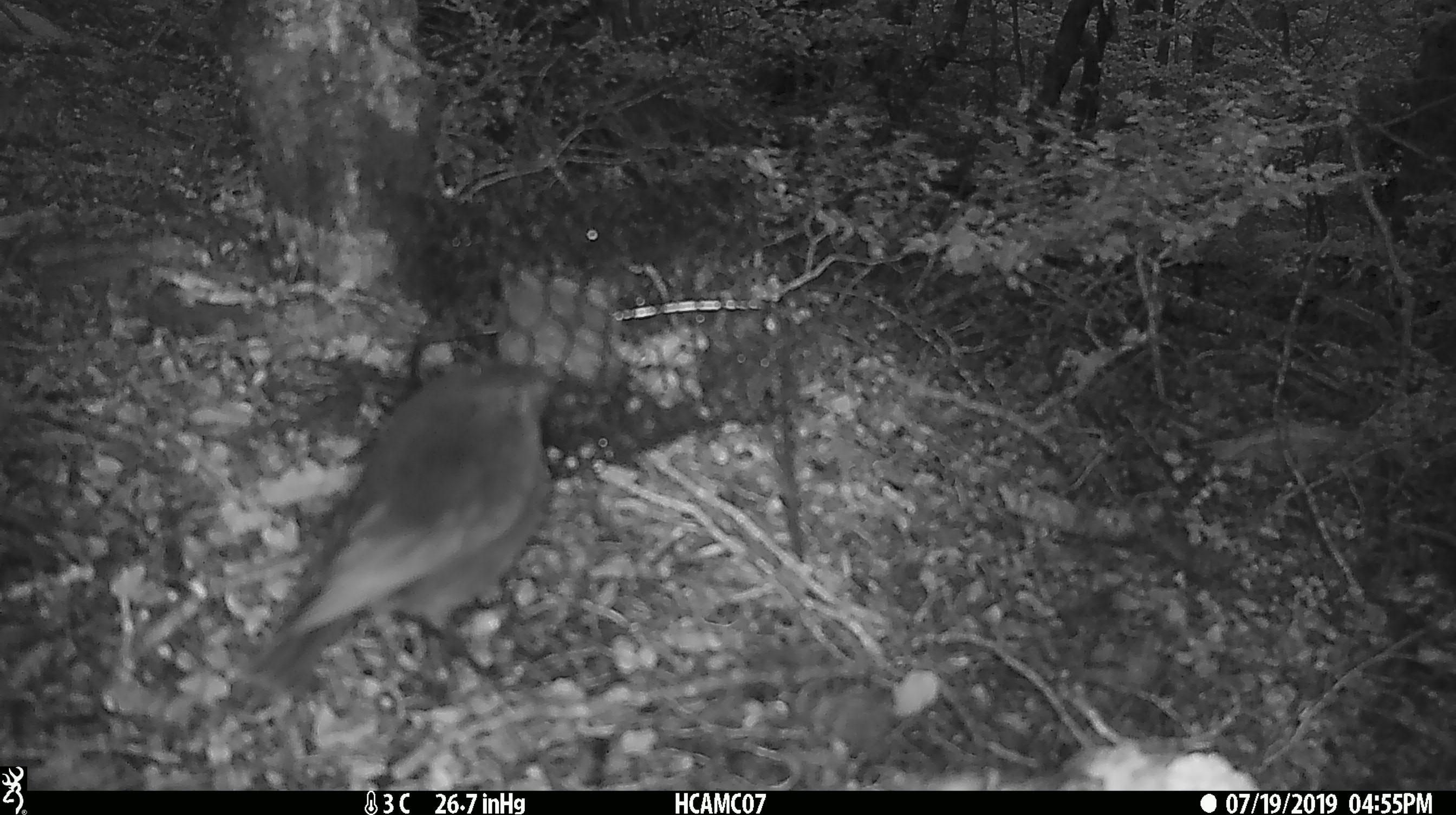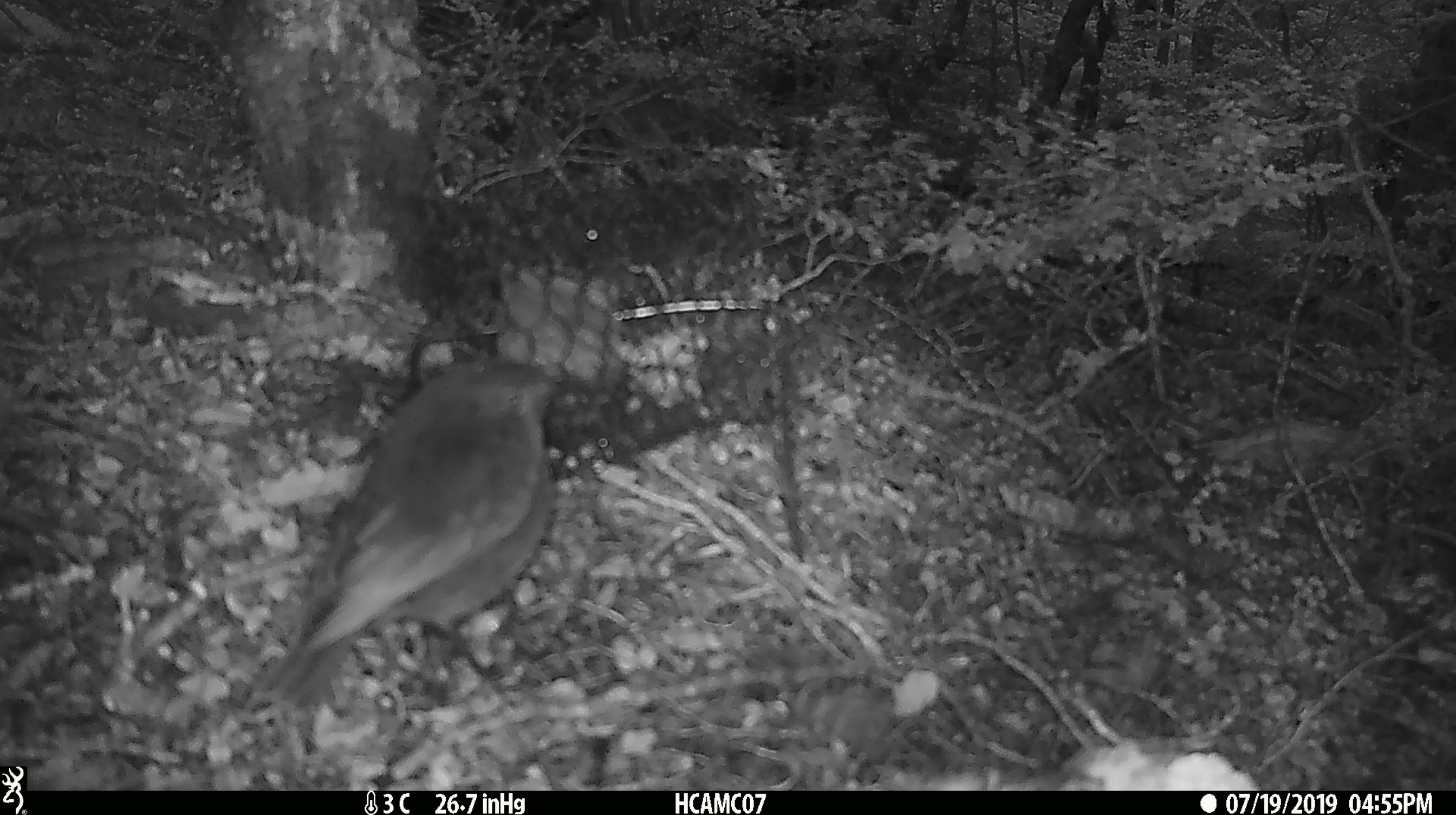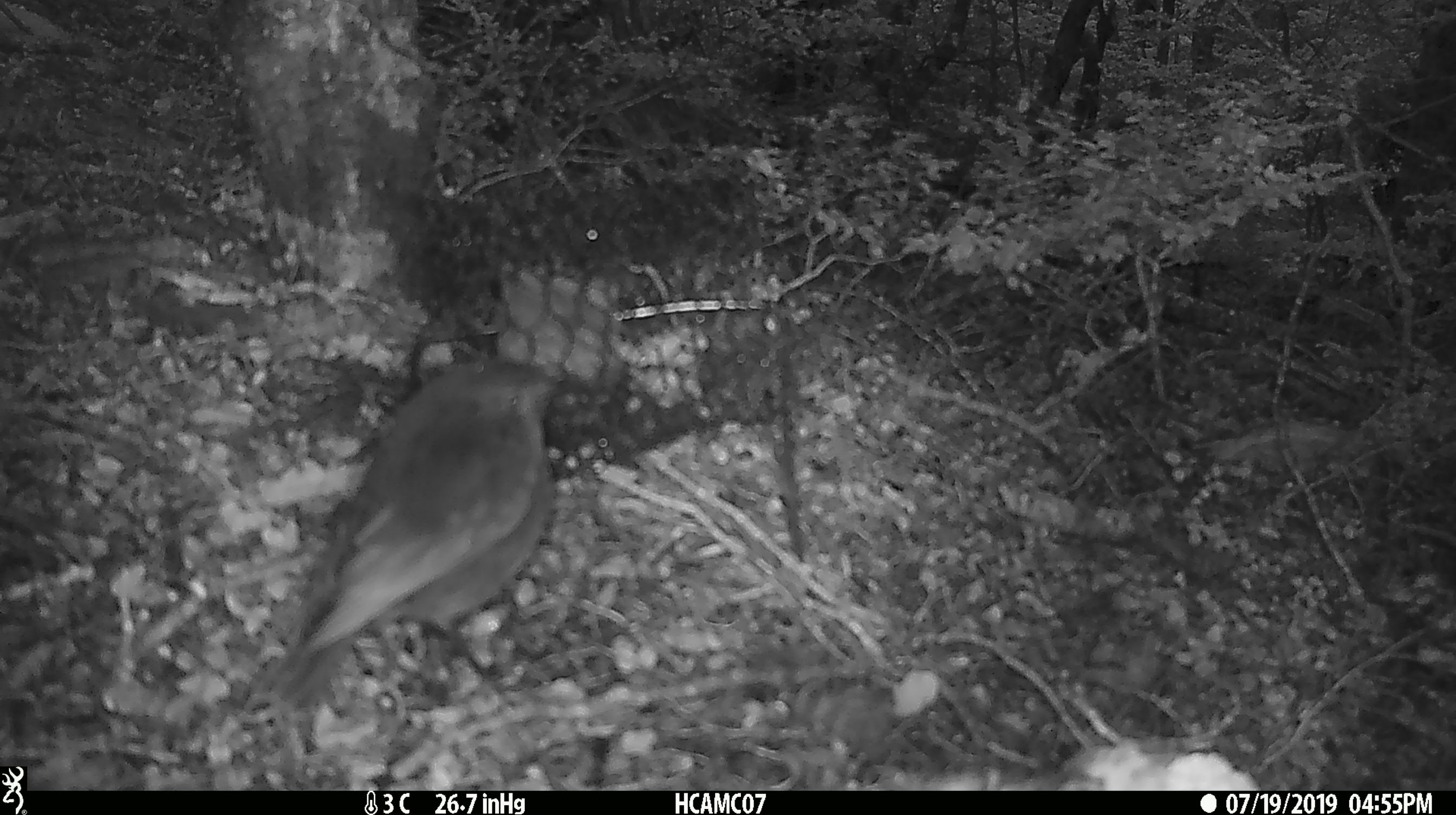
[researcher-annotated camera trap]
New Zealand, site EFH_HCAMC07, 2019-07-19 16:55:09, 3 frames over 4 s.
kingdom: Animalia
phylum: Chordata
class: Aves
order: Passeriformes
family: Petroicidae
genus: Petroica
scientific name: Petroica australis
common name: new zealand robin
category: robin